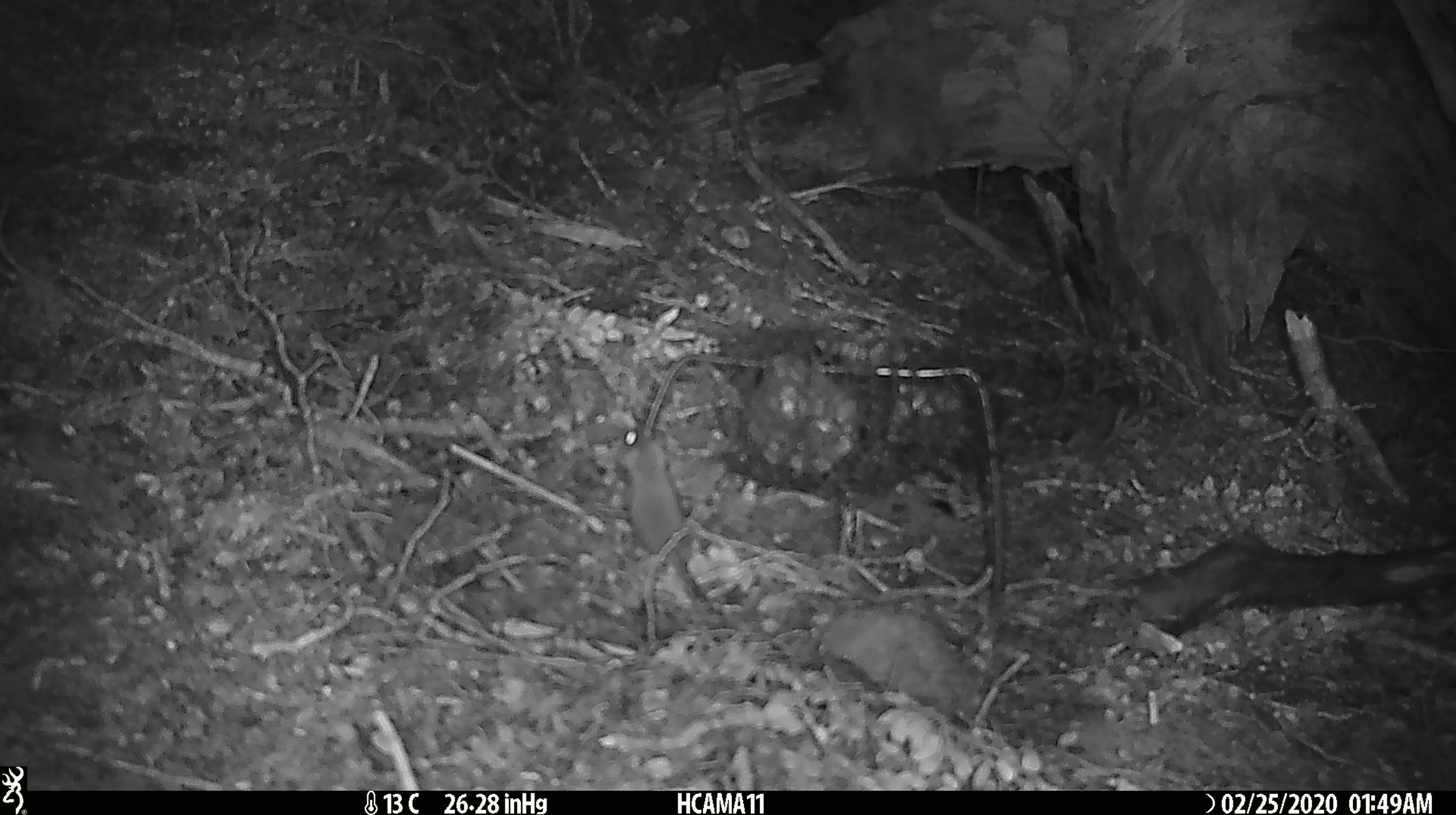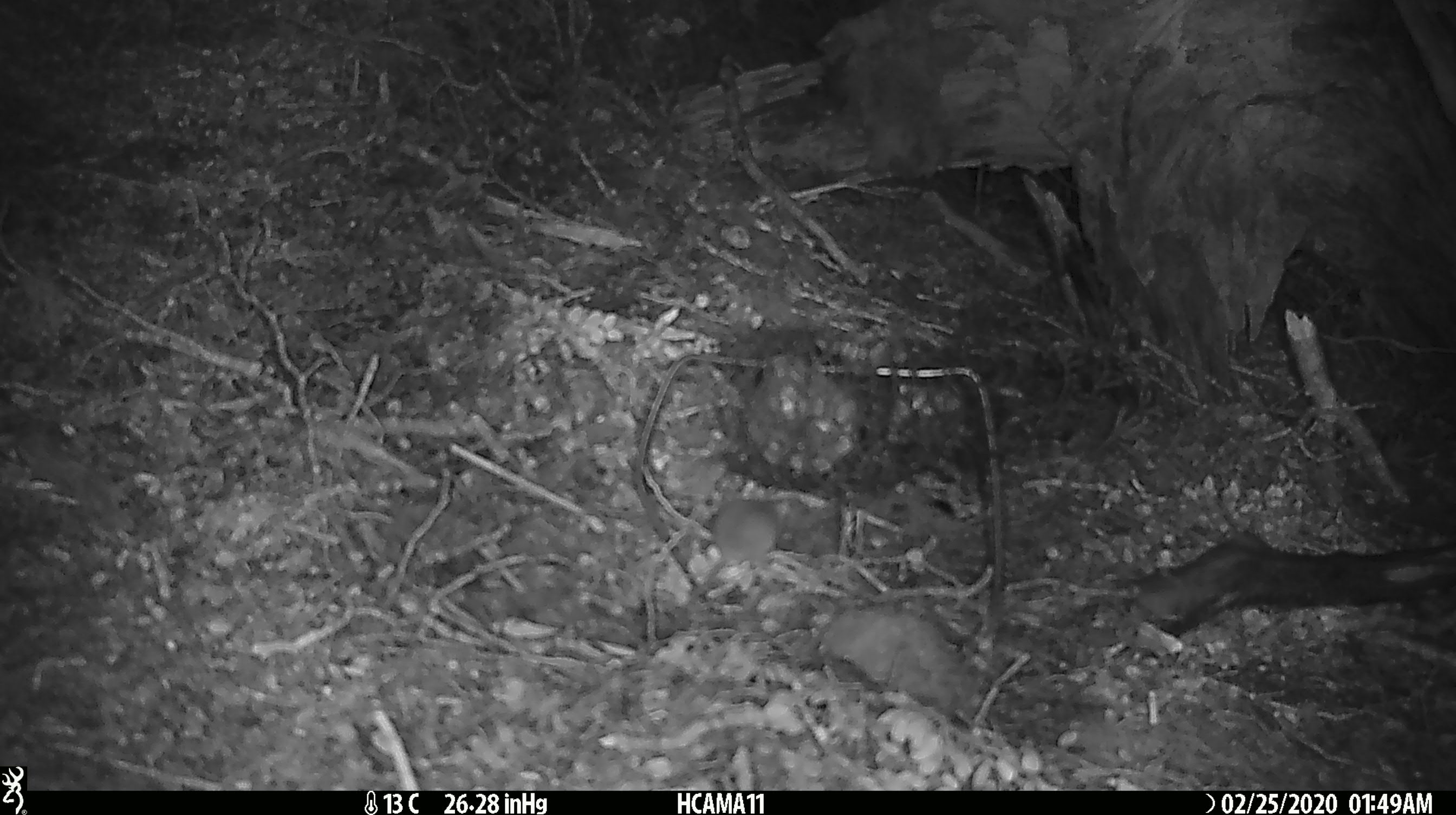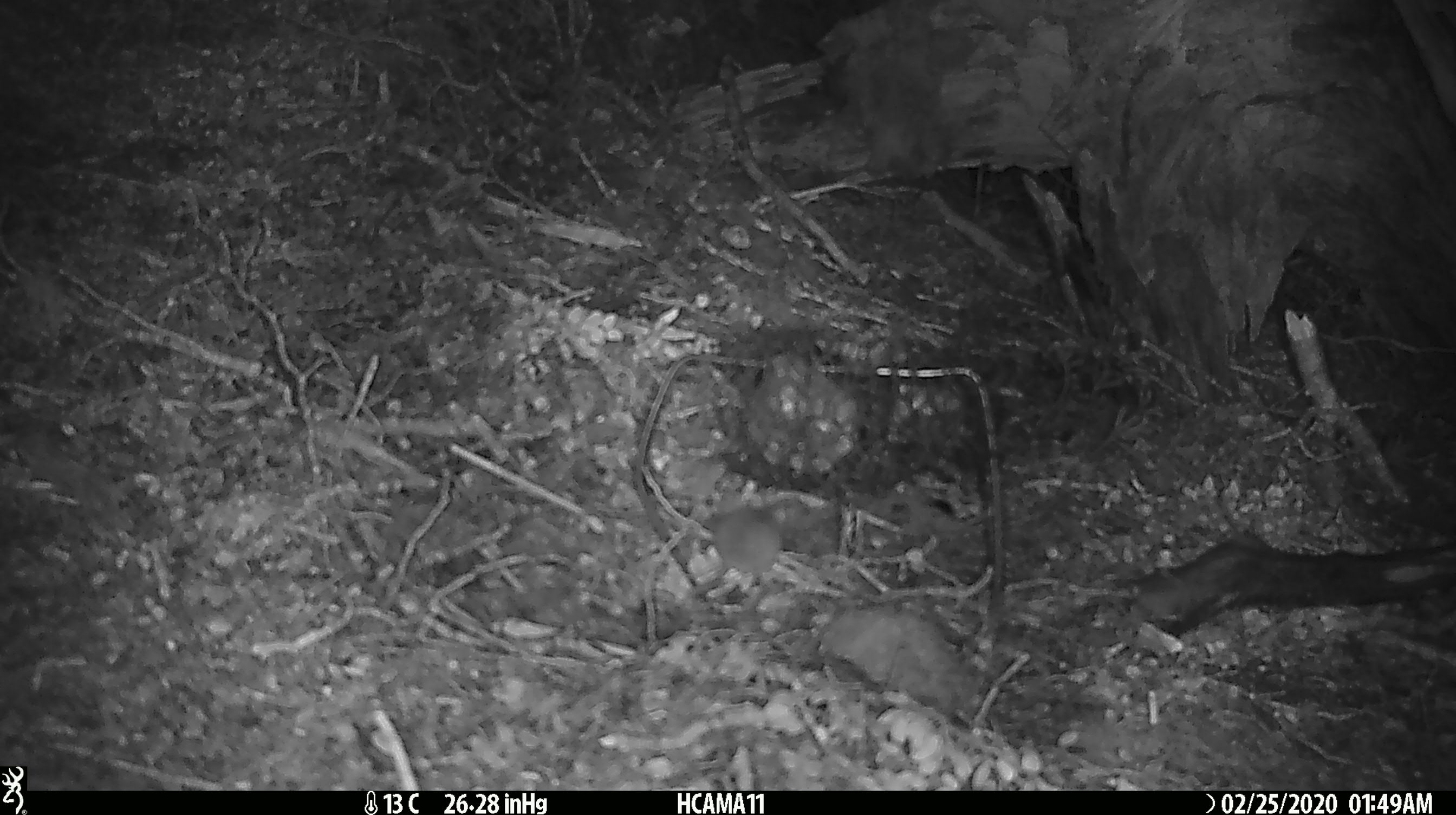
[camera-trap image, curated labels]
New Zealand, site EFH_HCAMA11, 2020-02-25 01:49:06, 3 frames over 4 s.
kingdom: Animalia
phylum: Chordata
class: Mammalia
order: Rodentia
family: Muridae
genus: Mus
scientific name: Mus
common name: mouse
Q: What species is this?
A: Mouse (Mus).